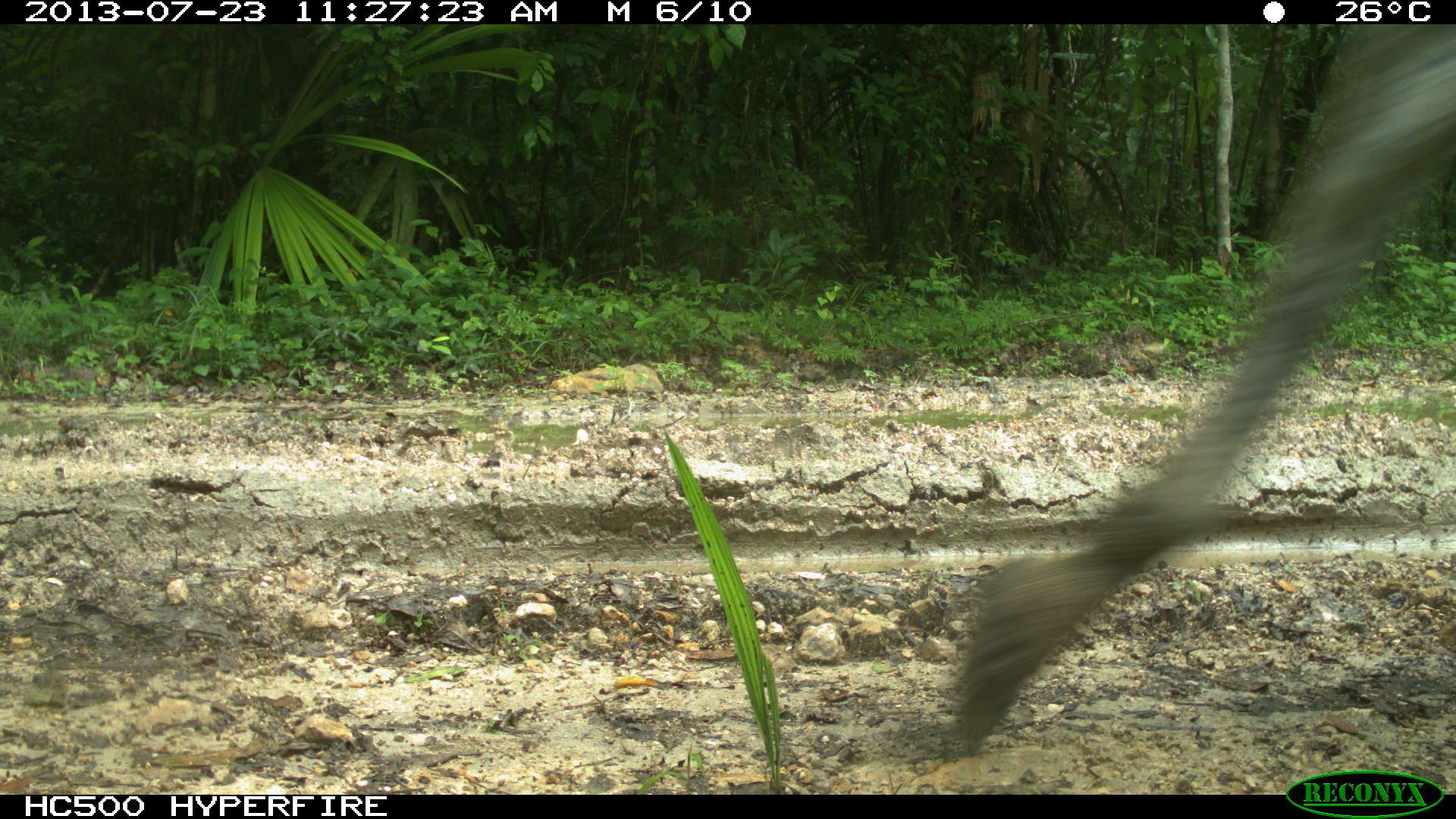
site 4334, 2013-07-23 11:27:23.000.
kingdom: Animalia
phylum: Chordata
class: Mammalia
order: Perissodactyla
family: Equidae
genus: Equus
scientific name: Equus ferus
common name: wild horse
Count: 1.